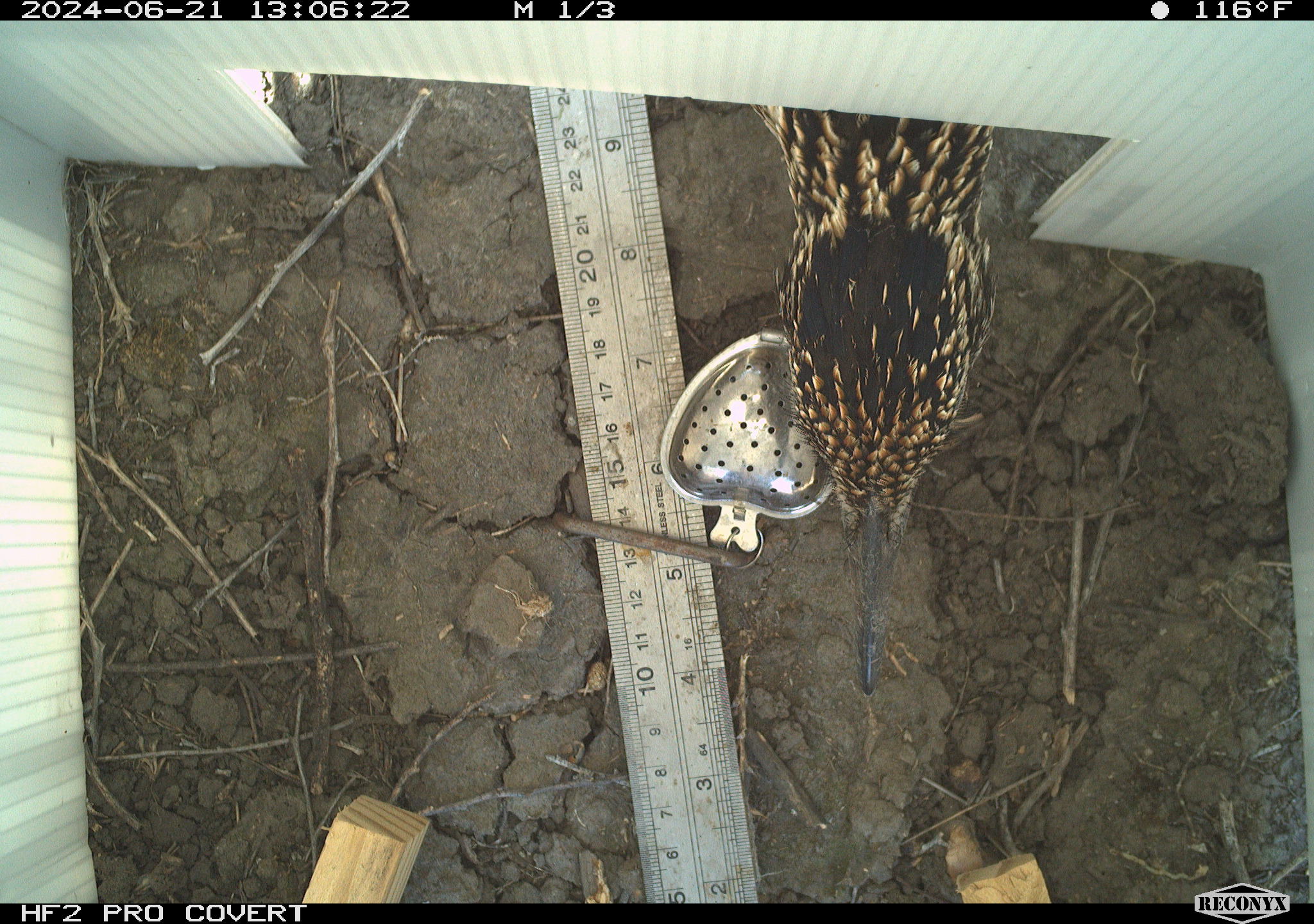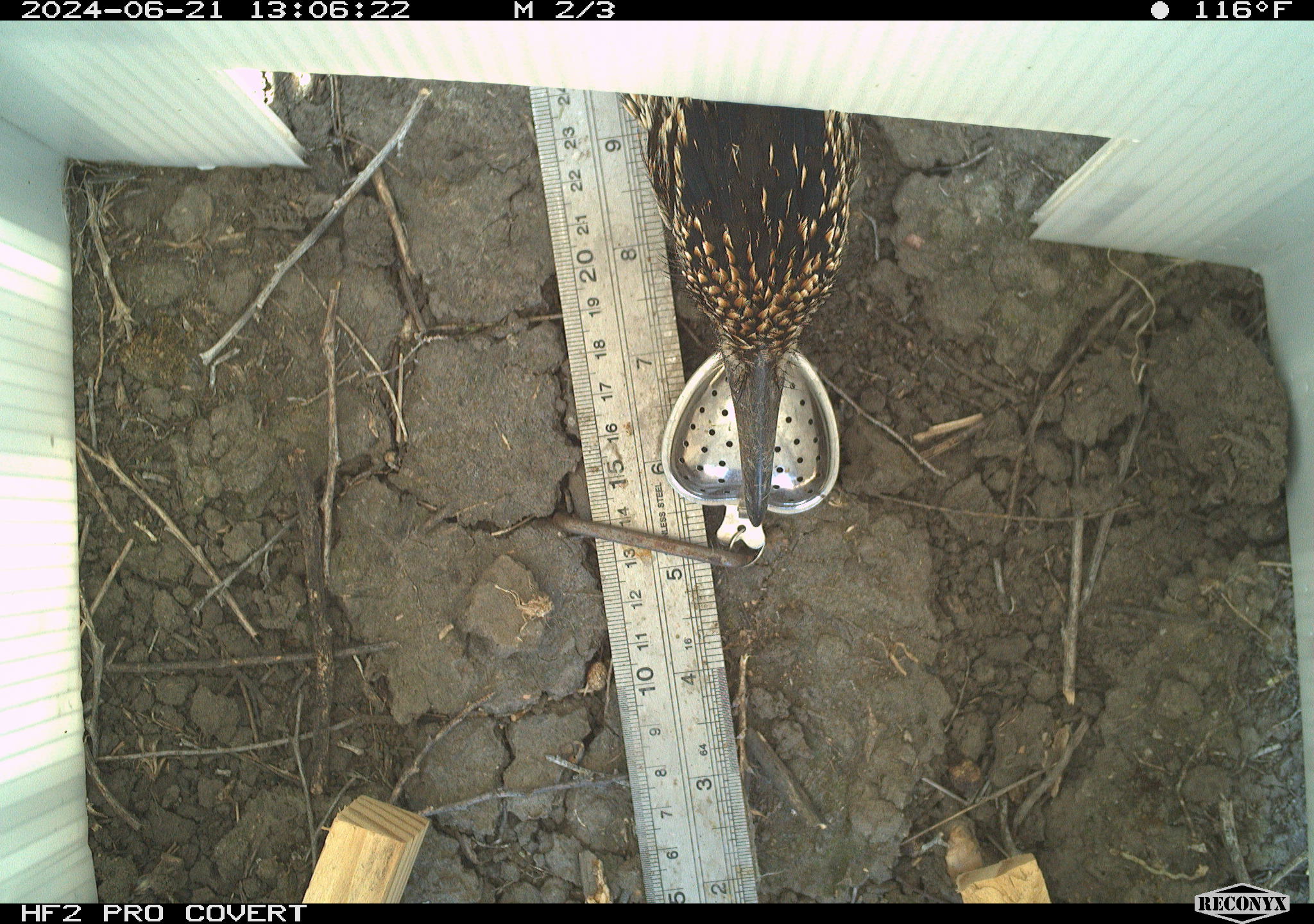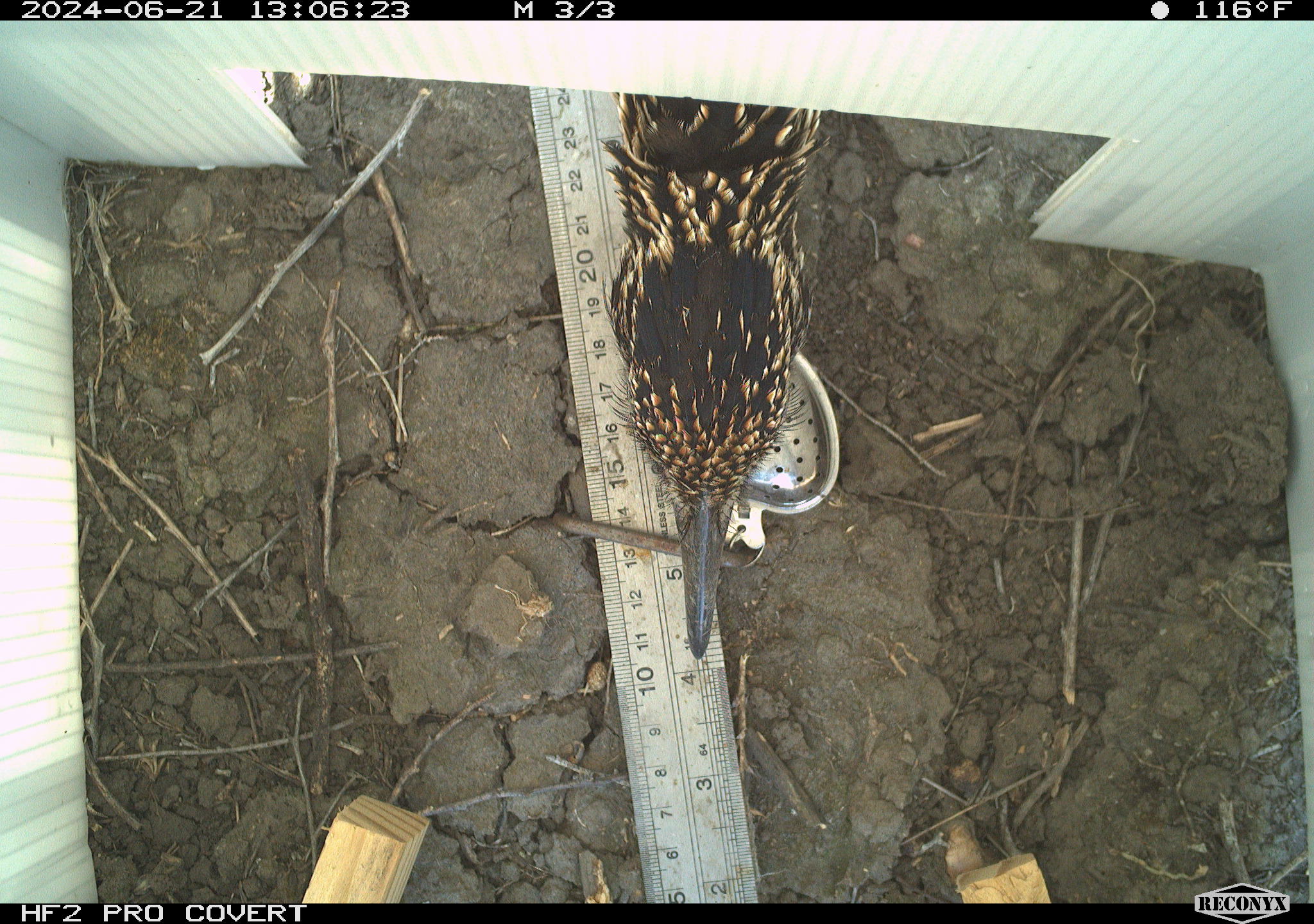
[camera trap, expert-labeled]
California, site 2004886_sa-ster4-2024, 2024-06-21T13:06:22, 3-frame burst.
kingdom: Animalia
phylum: Chordata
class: Aves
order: Cuculiformes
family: Cuculidae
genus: Geococcyx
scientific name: Geococcyx californianus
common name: greater roadrunner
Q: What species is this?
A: Greater roadrunner (Geococcyx californianus).